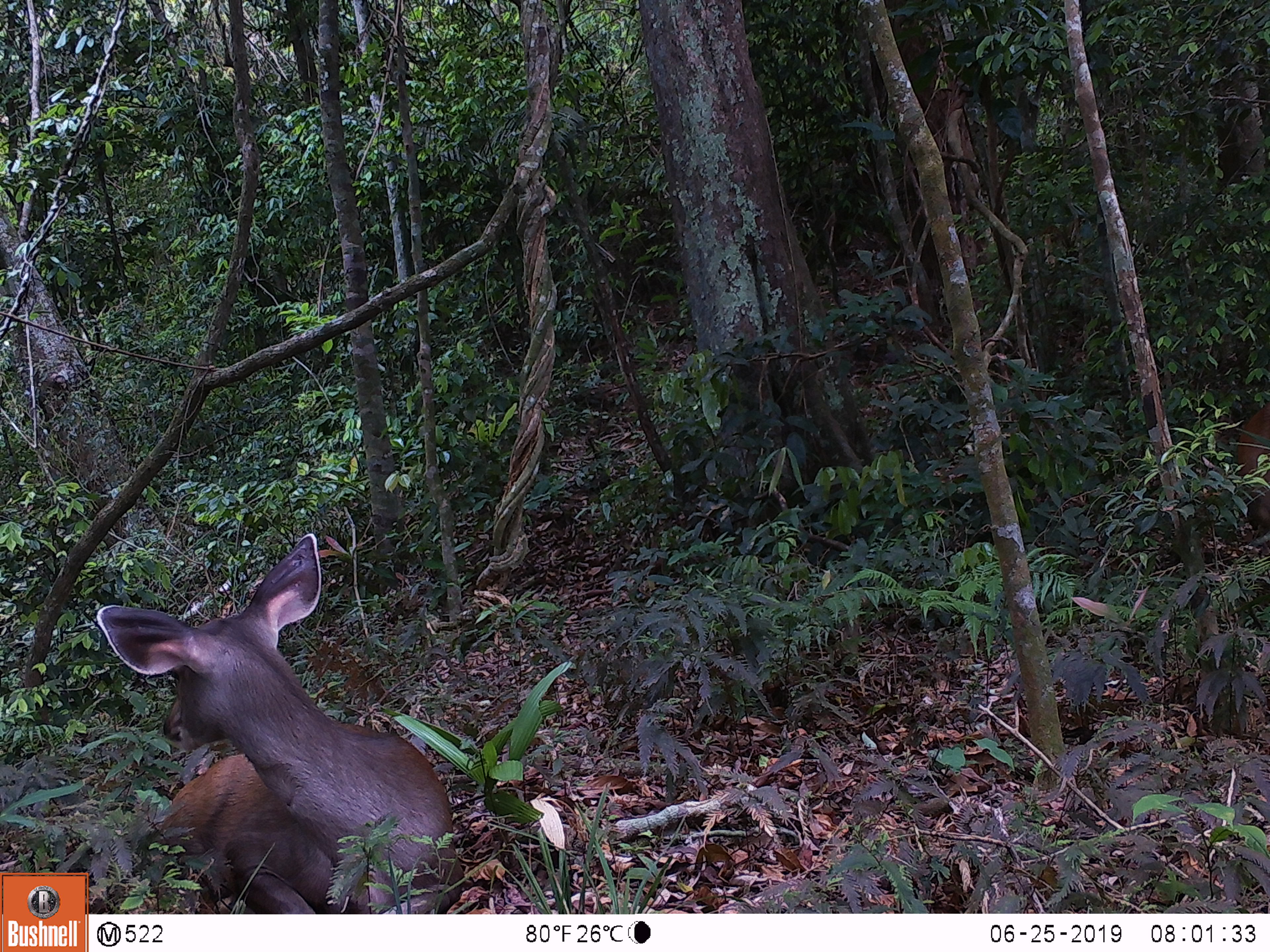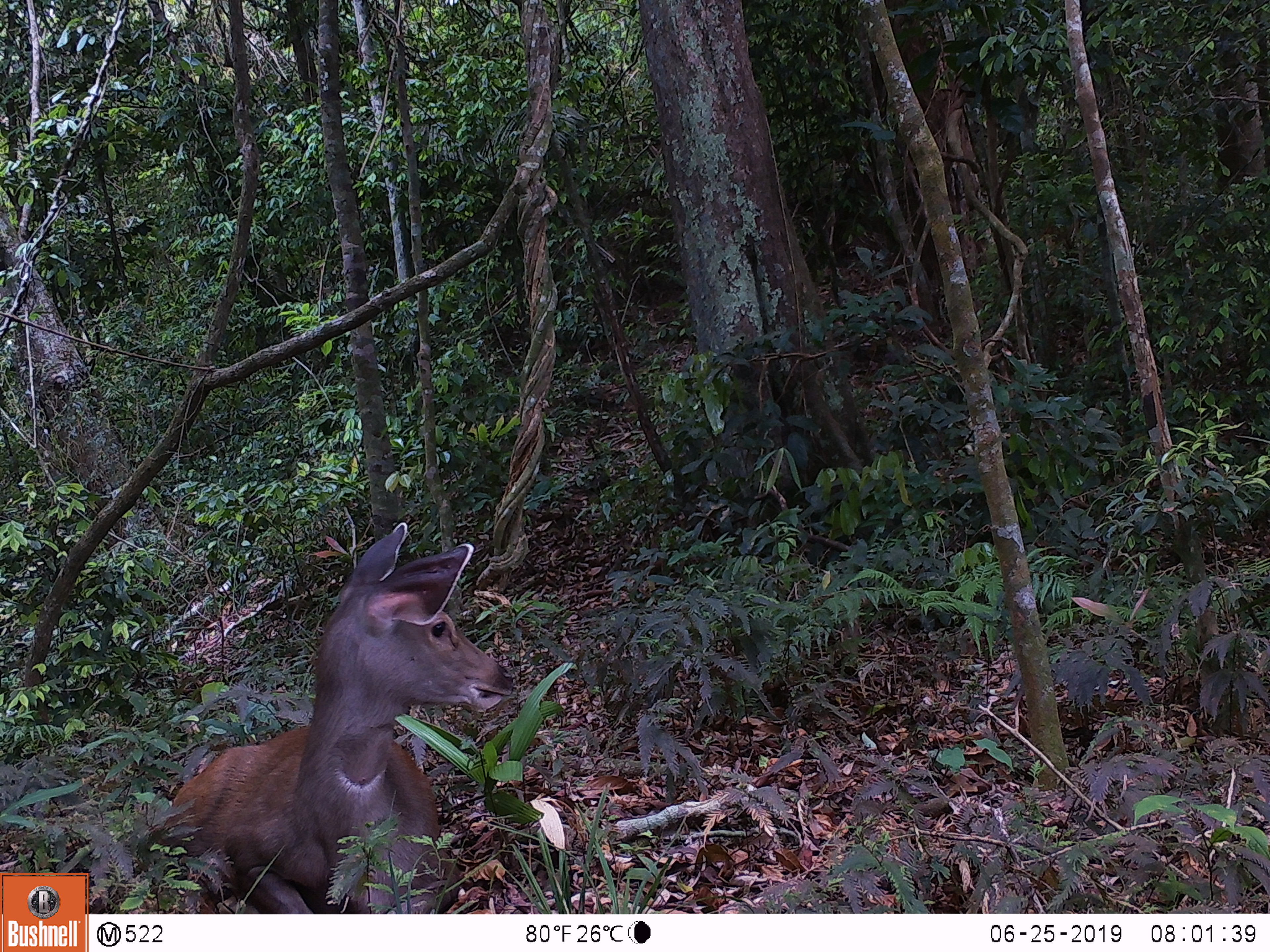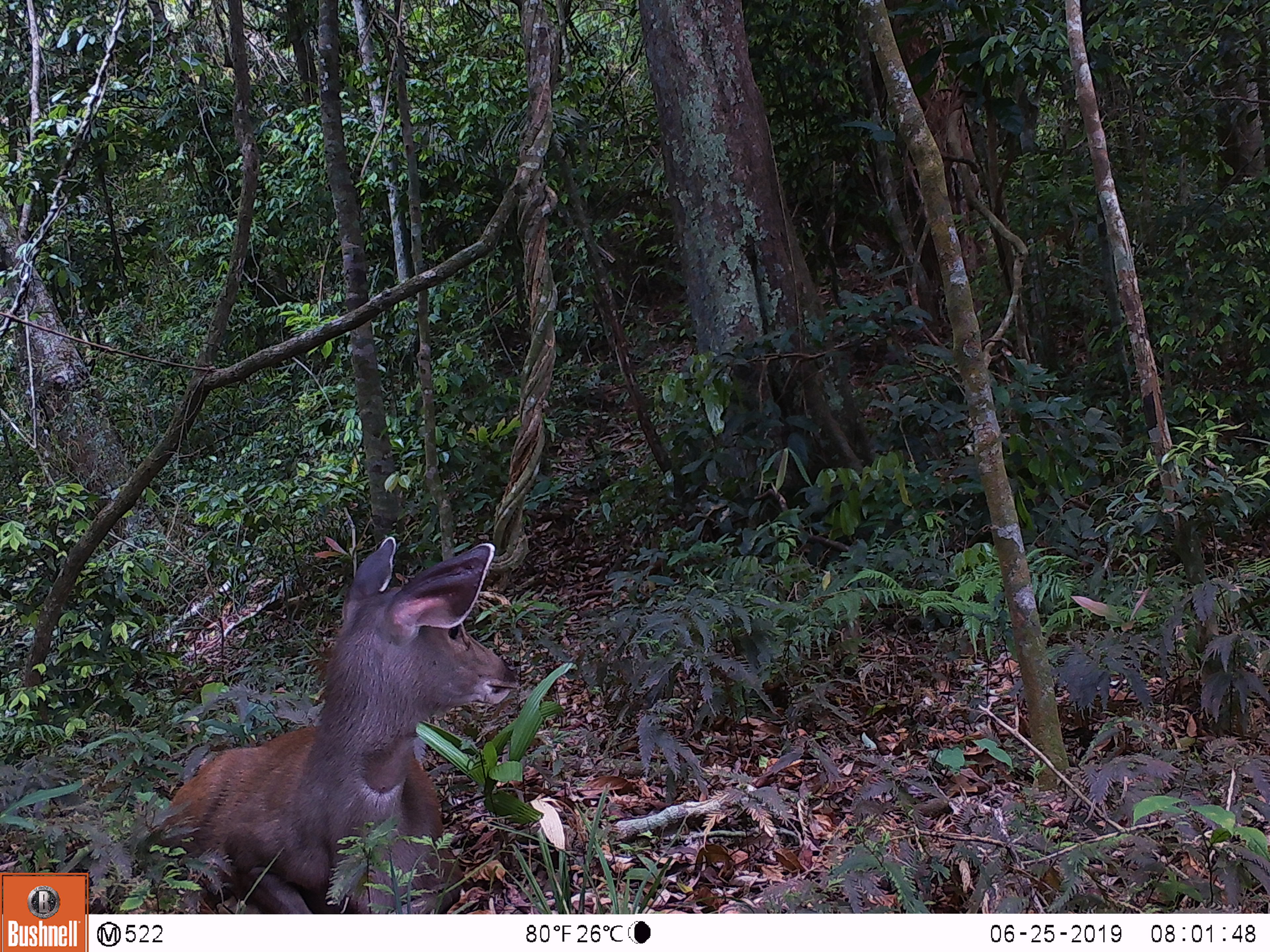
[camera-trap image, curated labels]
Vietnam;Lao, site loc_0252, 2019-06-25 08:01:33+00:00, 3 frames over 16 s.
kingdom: Animalia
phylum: Chordata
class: Mammalia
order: Artiodactyla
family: Cervidae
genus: Rusa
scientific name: Rusa unicolor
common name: sambar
Sambar (Rusa unicolor). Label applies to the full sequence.